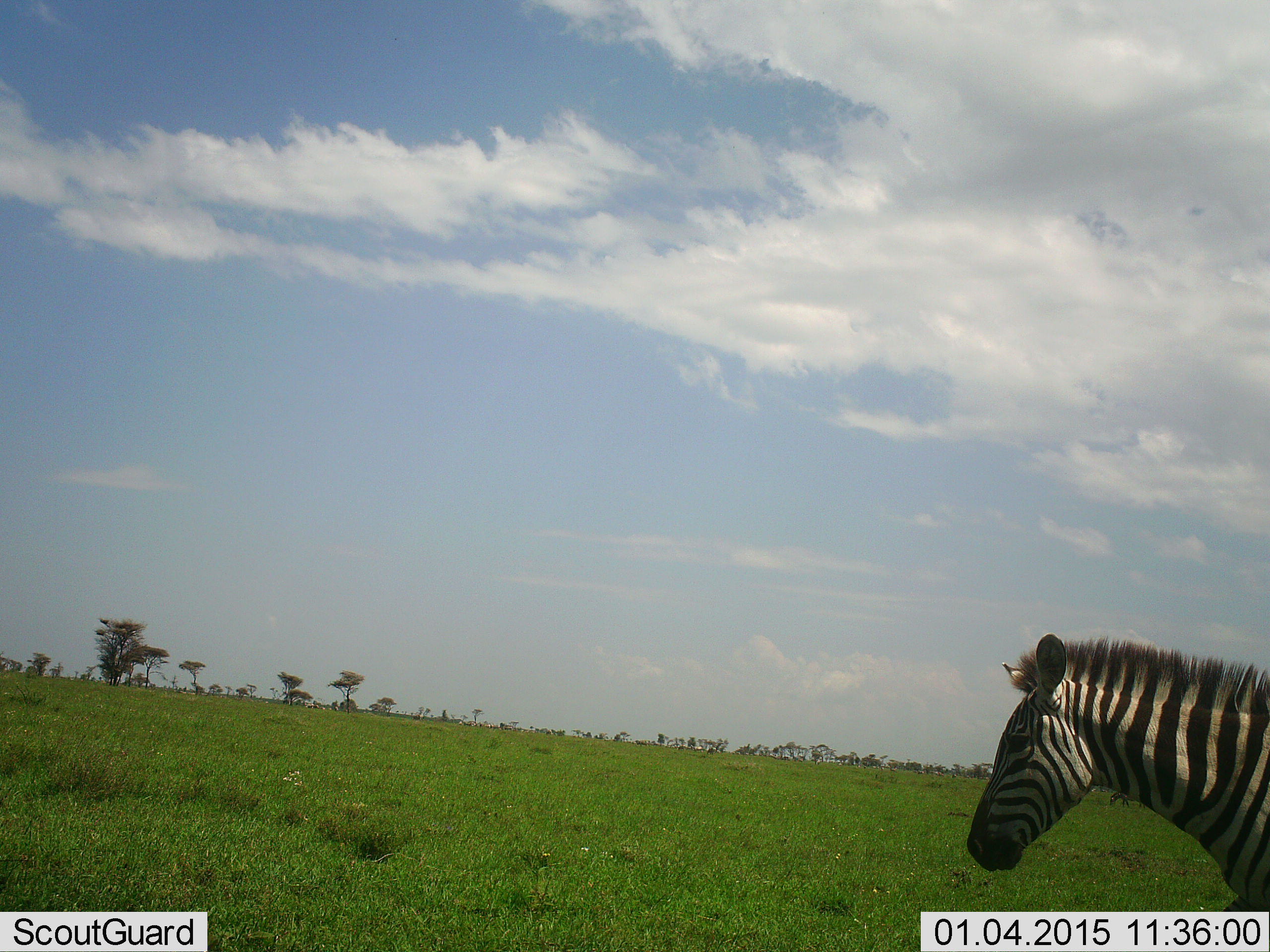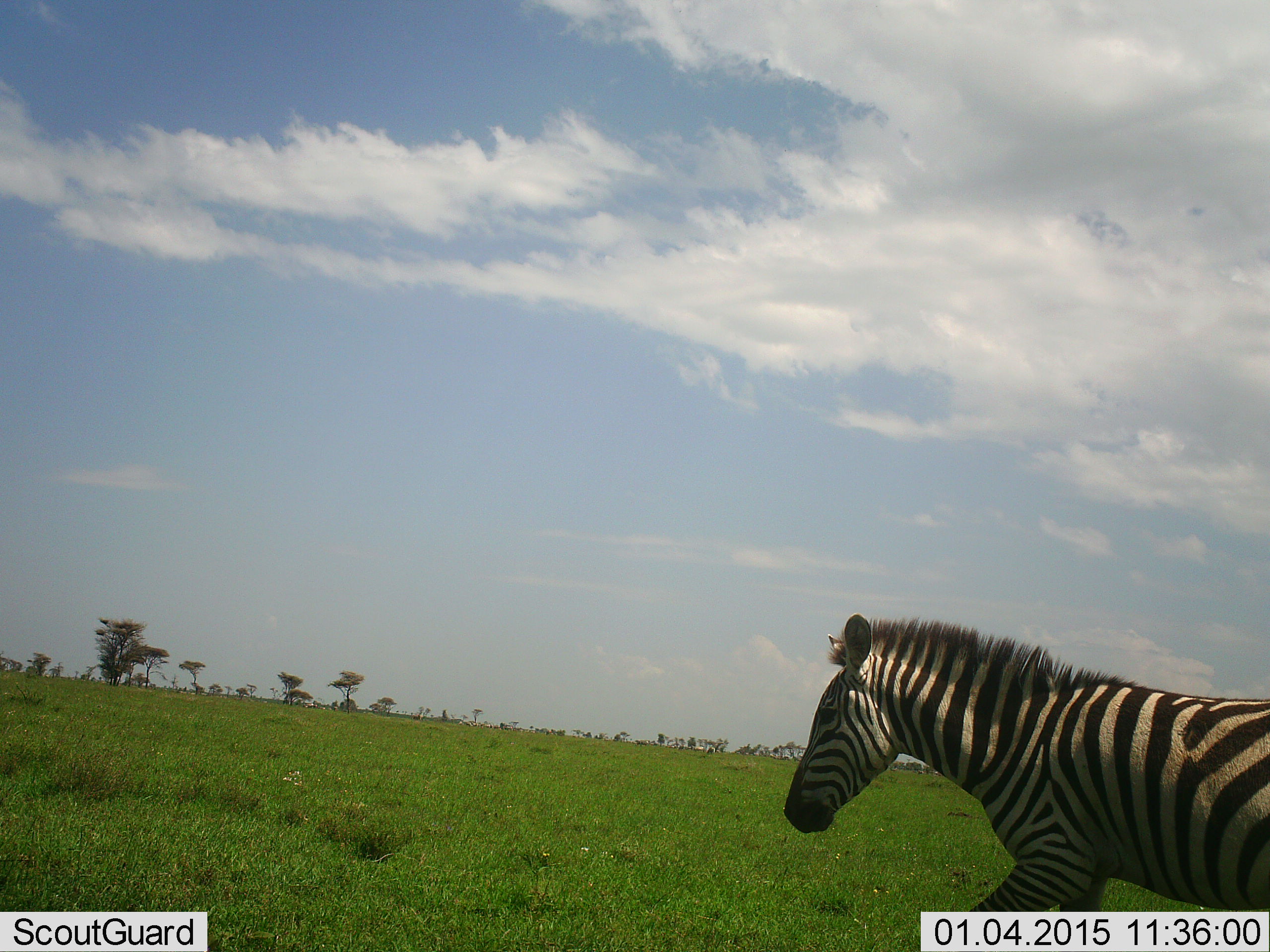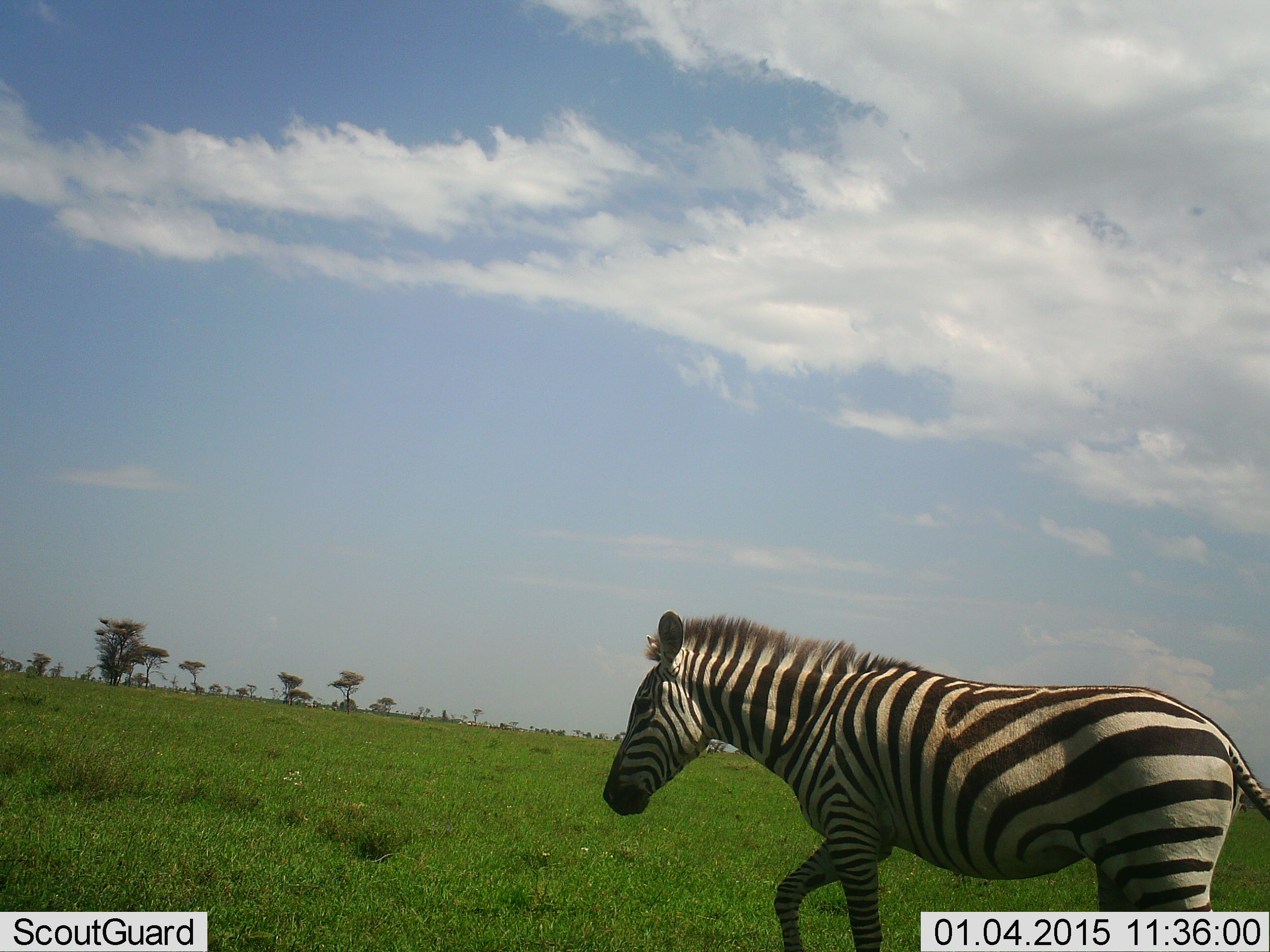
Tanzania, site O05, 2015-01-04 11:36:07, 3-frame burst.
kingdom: Animalia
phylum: Chordata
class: Mammalia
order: Perissodactyla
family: Equidae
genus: Equus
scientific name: Equus quagga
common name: plains zebra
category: zebra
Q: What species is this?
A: Zebra (plains zebra) (Equus quagga).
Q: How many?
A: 1.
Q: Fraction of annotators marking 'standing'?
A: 40%.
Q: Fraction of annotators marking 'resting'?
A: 0%.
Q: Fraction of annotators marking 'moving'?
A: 90%.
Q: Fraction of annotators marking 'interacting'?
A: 0%.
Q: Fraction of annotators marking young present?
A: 0%.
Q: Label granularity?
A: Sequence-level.